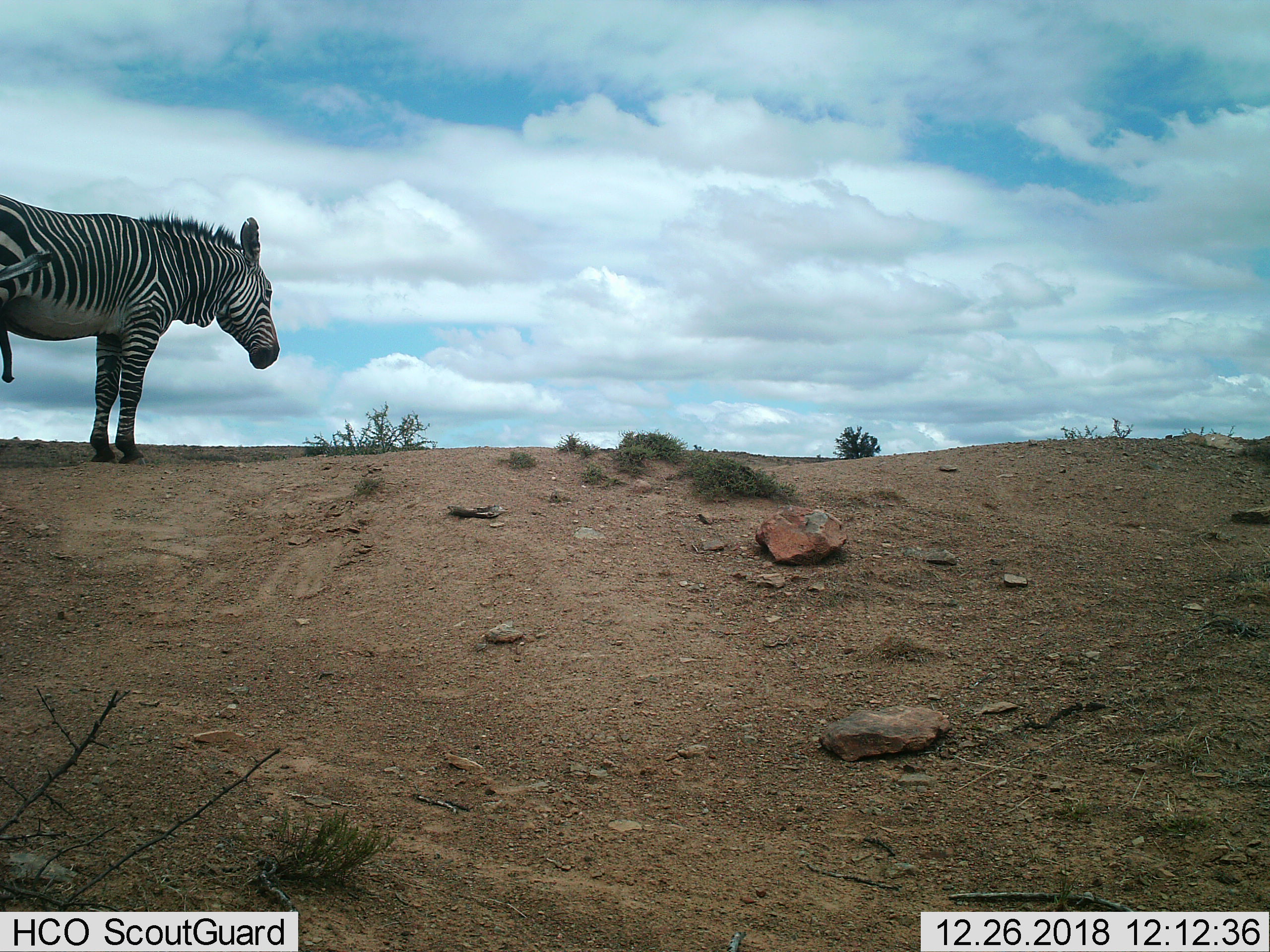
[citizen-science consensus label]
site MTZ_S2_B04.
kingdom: Animalia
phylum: Chordata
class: Mammalia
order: Perissodactyla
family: Equidae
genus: Equus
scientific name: Equus zebra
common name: mountain zebra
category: zebramountain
Zebramountain (mountain zebra) (Equus zebra), count 1. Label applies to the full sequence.